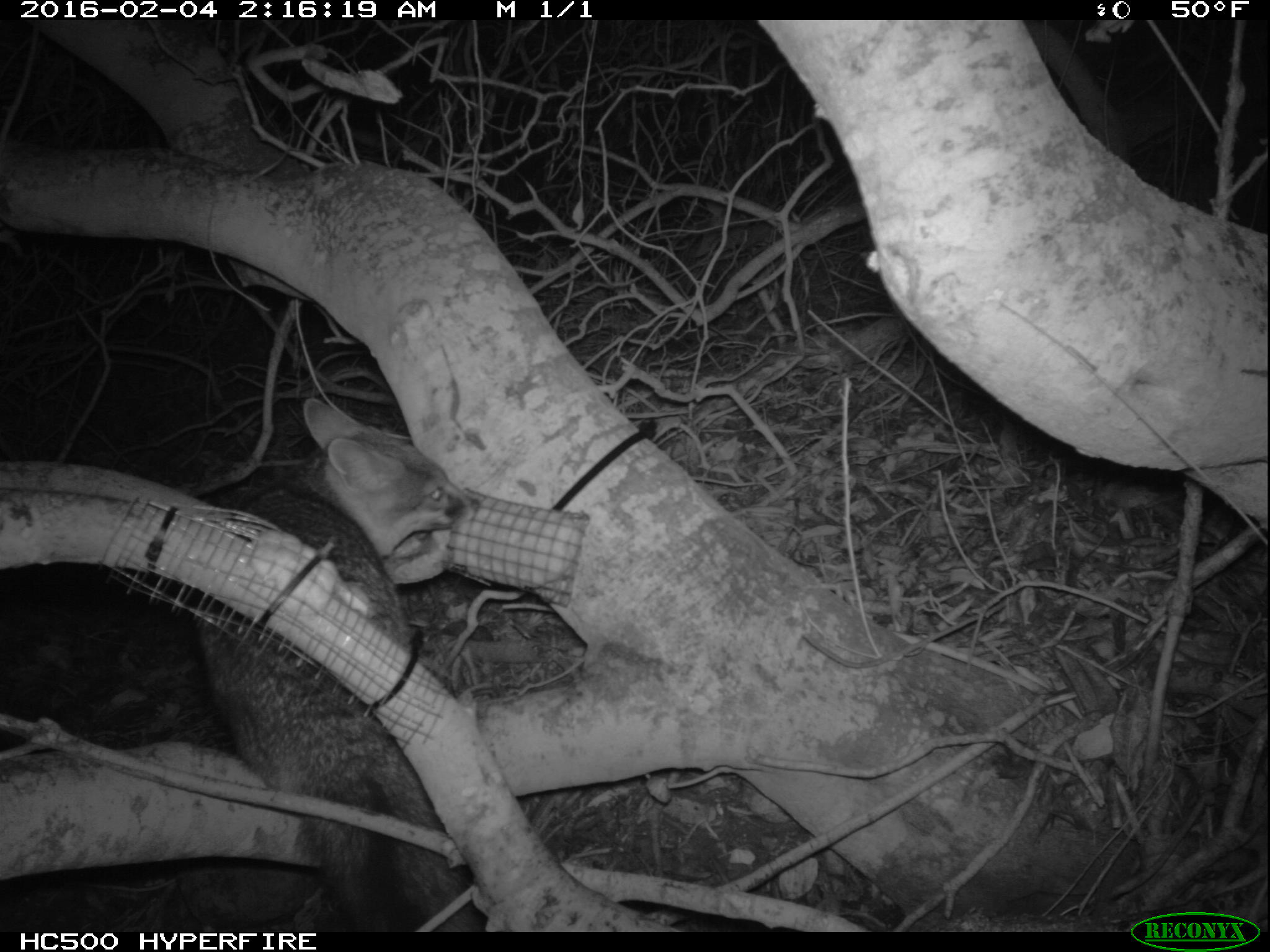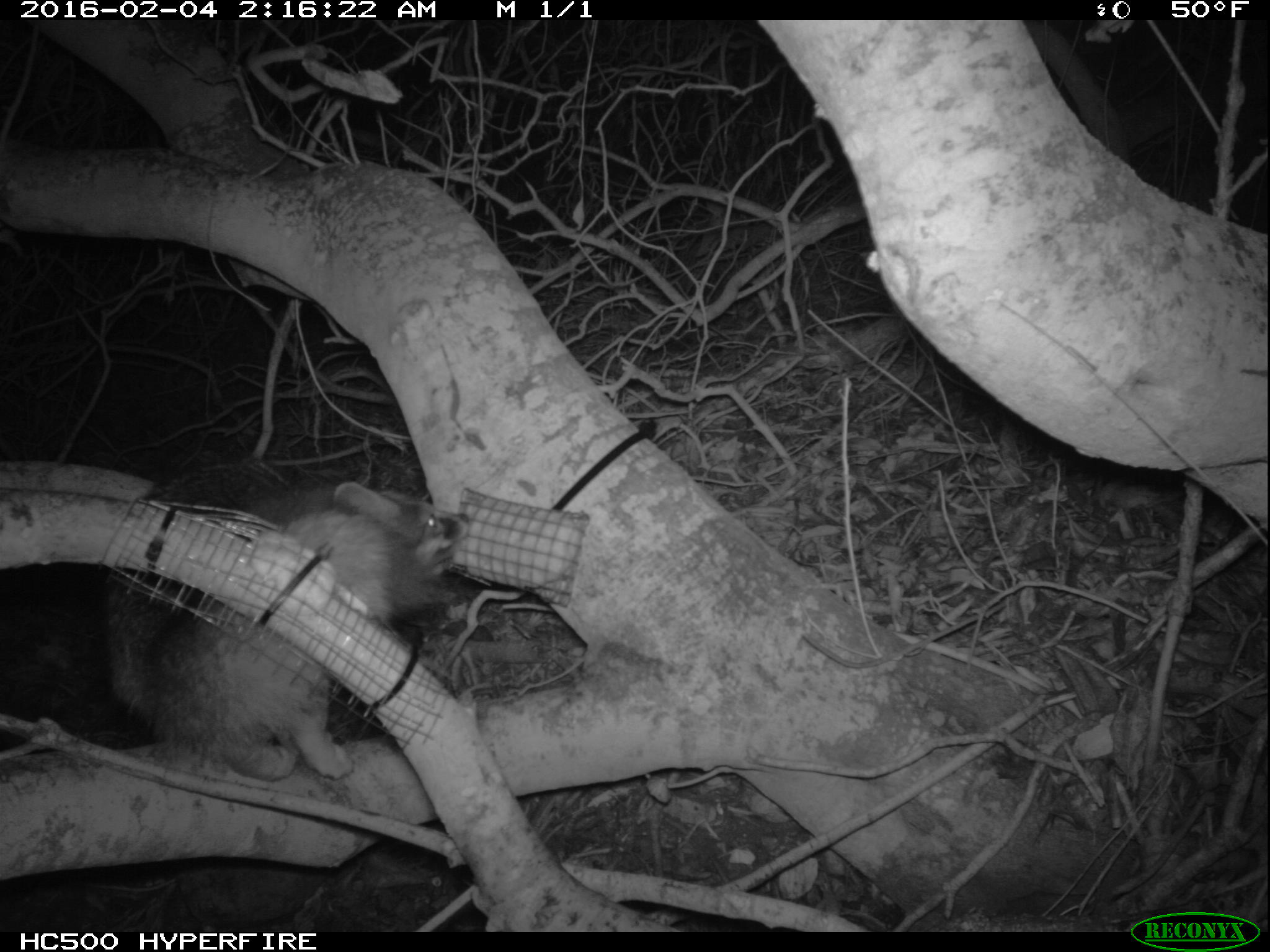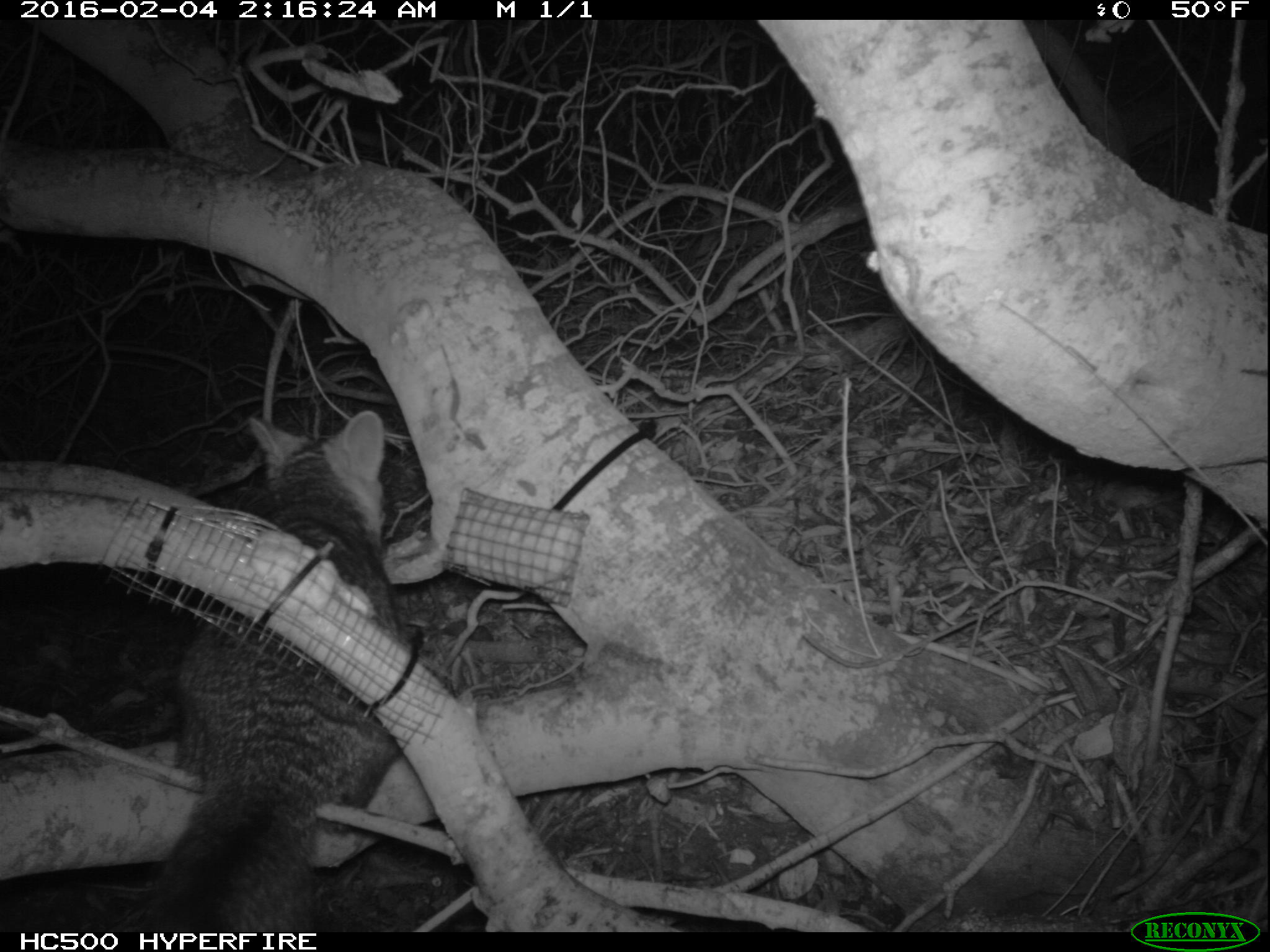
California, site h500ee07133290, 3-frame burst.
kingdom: Animalia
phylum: Chordata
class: Mammalia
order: Carnivora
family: Canidae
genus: Urocyon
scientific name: Urocyon littoralis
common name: island fox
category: fox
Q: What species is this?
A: Fox (island fox) (Urocyon littoralis).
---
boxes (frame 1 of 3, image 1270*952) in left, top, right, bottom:
fox: 192, 398, 479, 932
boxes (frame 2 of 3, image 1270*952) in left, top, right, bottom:
fox: 105, 460, 468, 854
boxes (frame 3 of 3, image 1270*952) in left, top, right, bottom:
fox: 138, 410, 402, 932